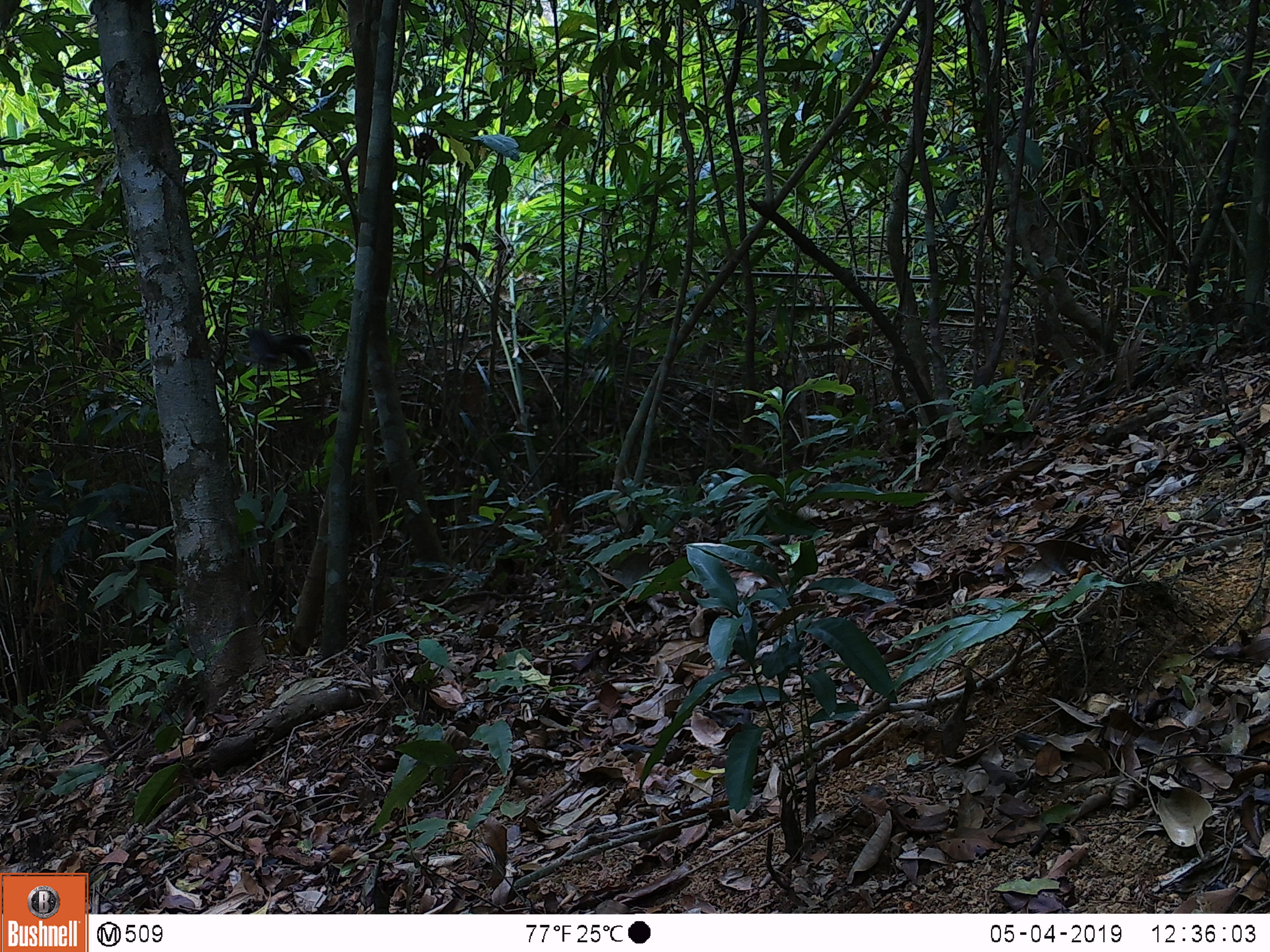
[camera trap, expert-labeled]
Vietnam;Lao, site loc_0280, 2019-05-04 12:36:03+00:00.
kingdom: Animalia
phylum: Chordata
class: Aves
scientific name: Aves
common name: bird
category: unidentified bird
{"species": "unidentified bird (bird) (Aves)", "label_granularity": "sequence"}